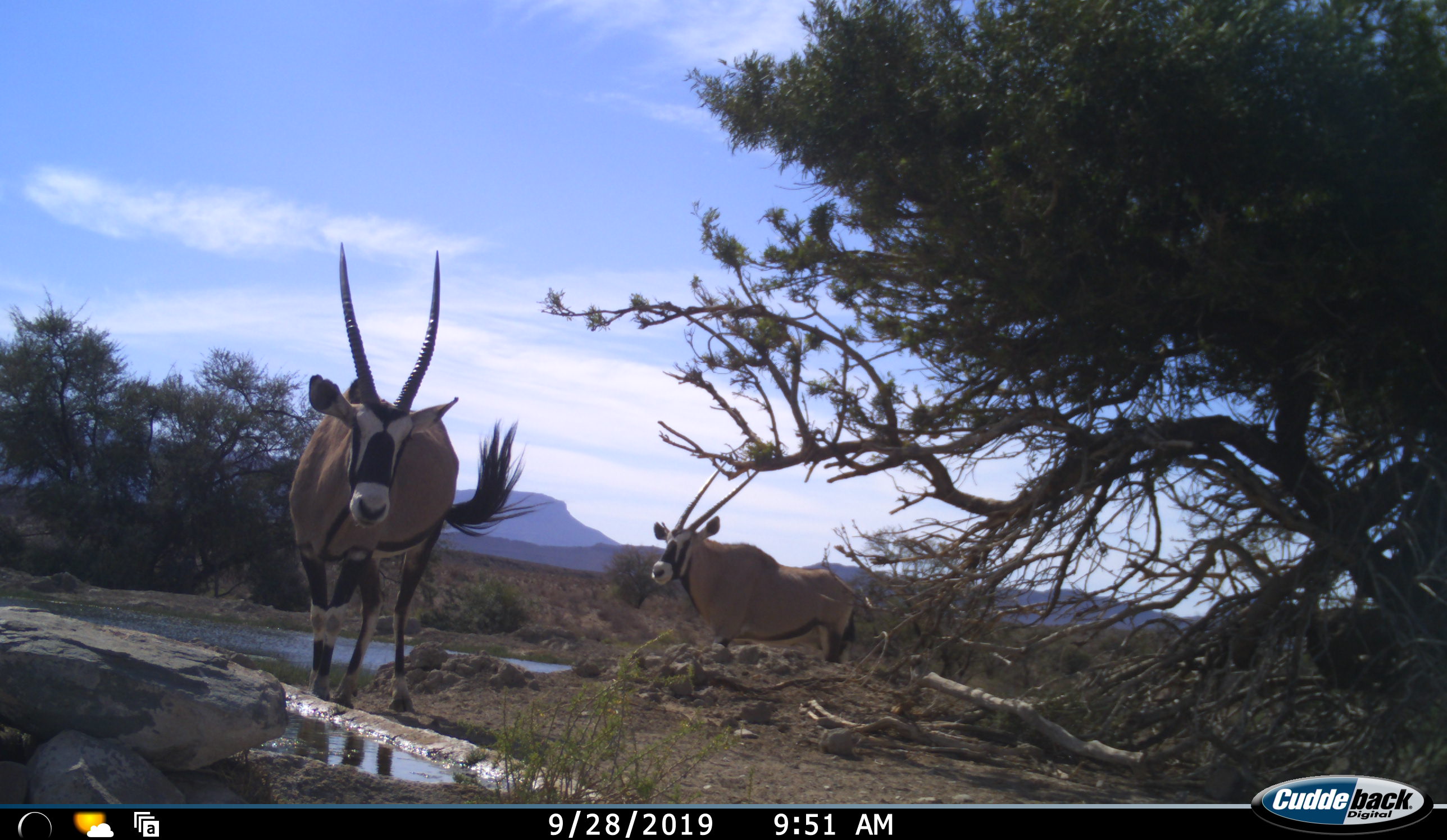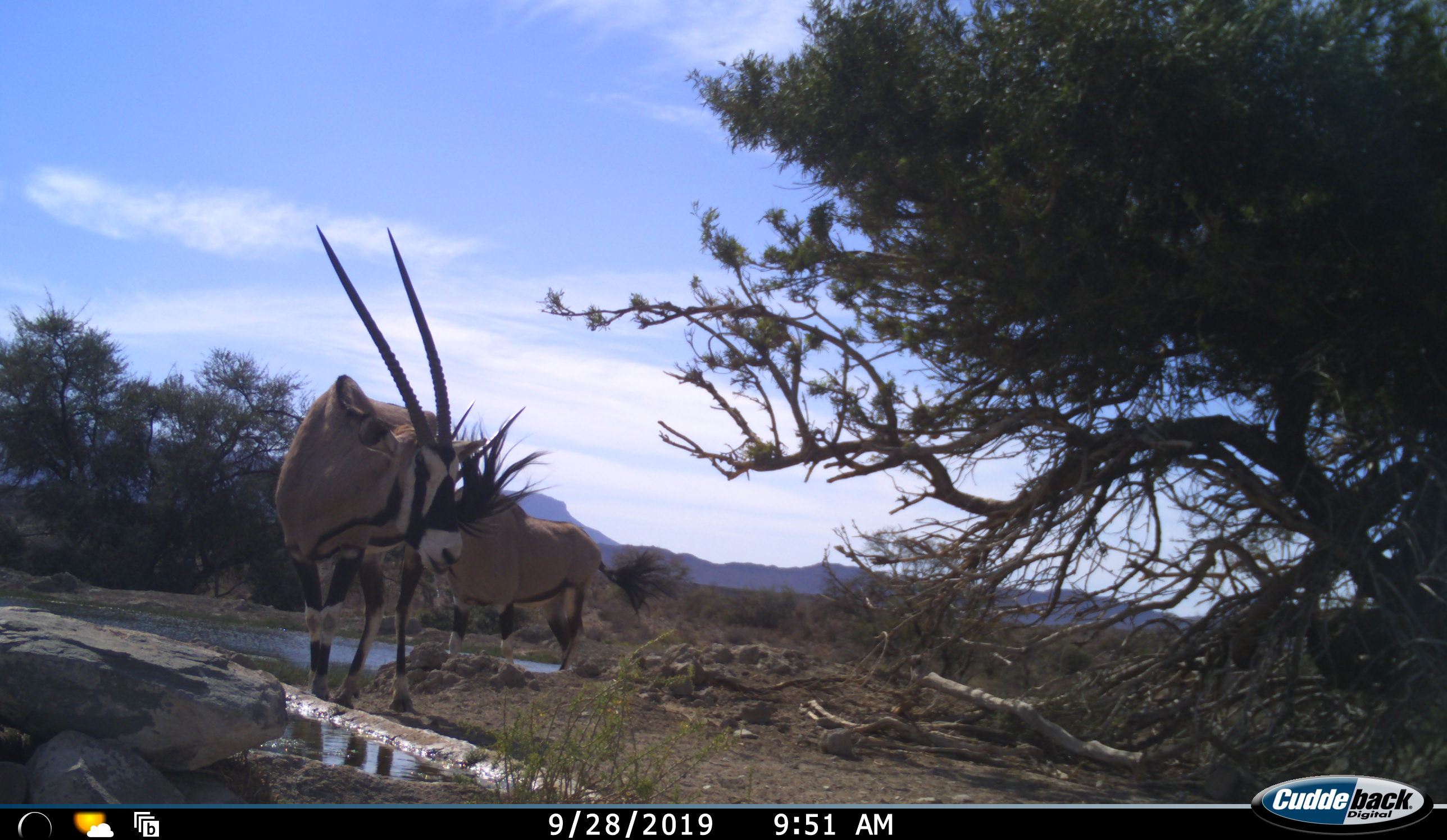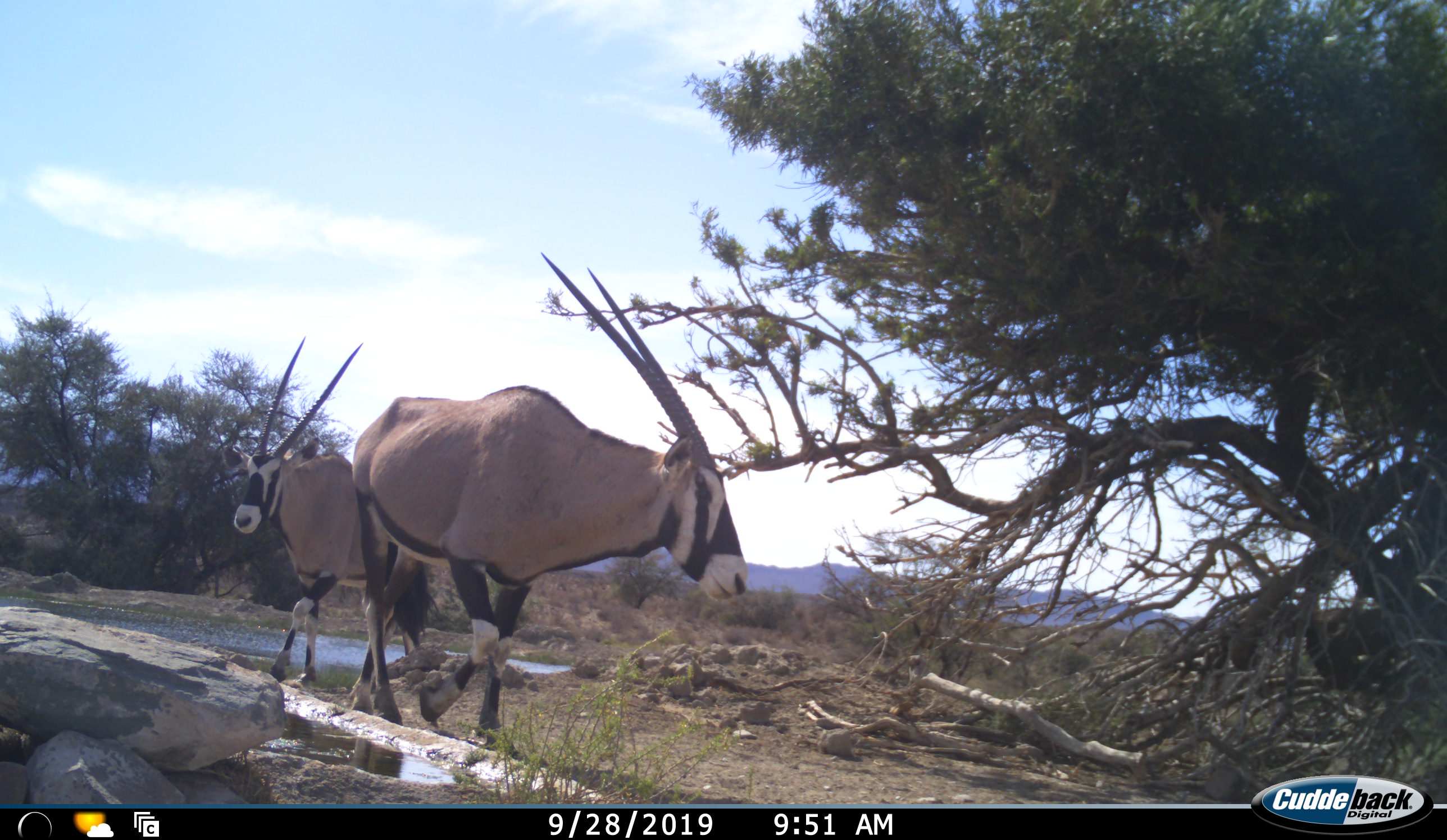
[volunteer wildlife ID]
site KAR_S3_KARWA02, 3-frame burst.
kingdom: Animalia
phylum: Chordata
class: Mammalia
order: Artiodactyla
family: Bovidae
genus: Oryx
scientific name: Oryx gazella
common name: gemsbok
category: oryx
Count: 2.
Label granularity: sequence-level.